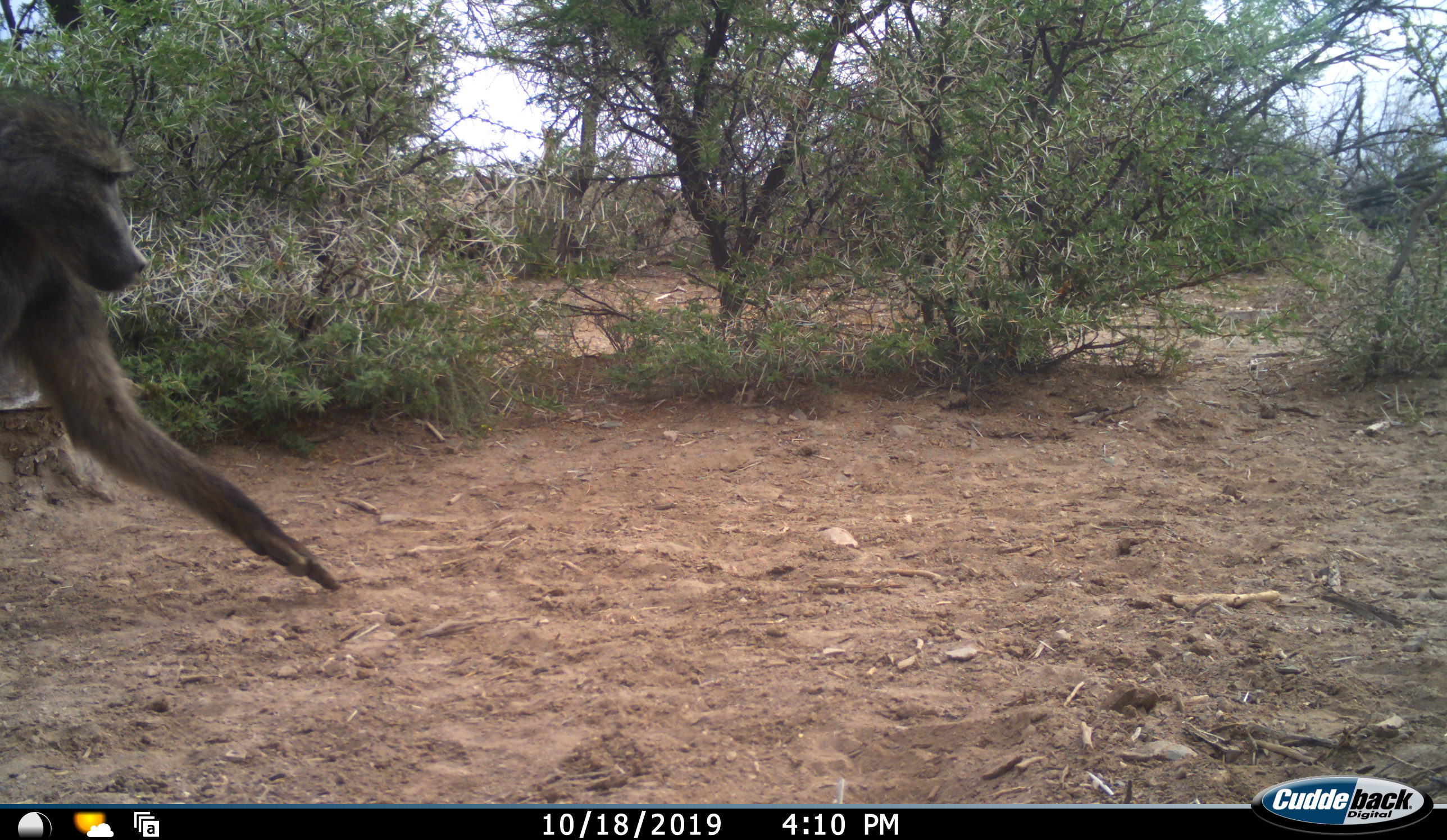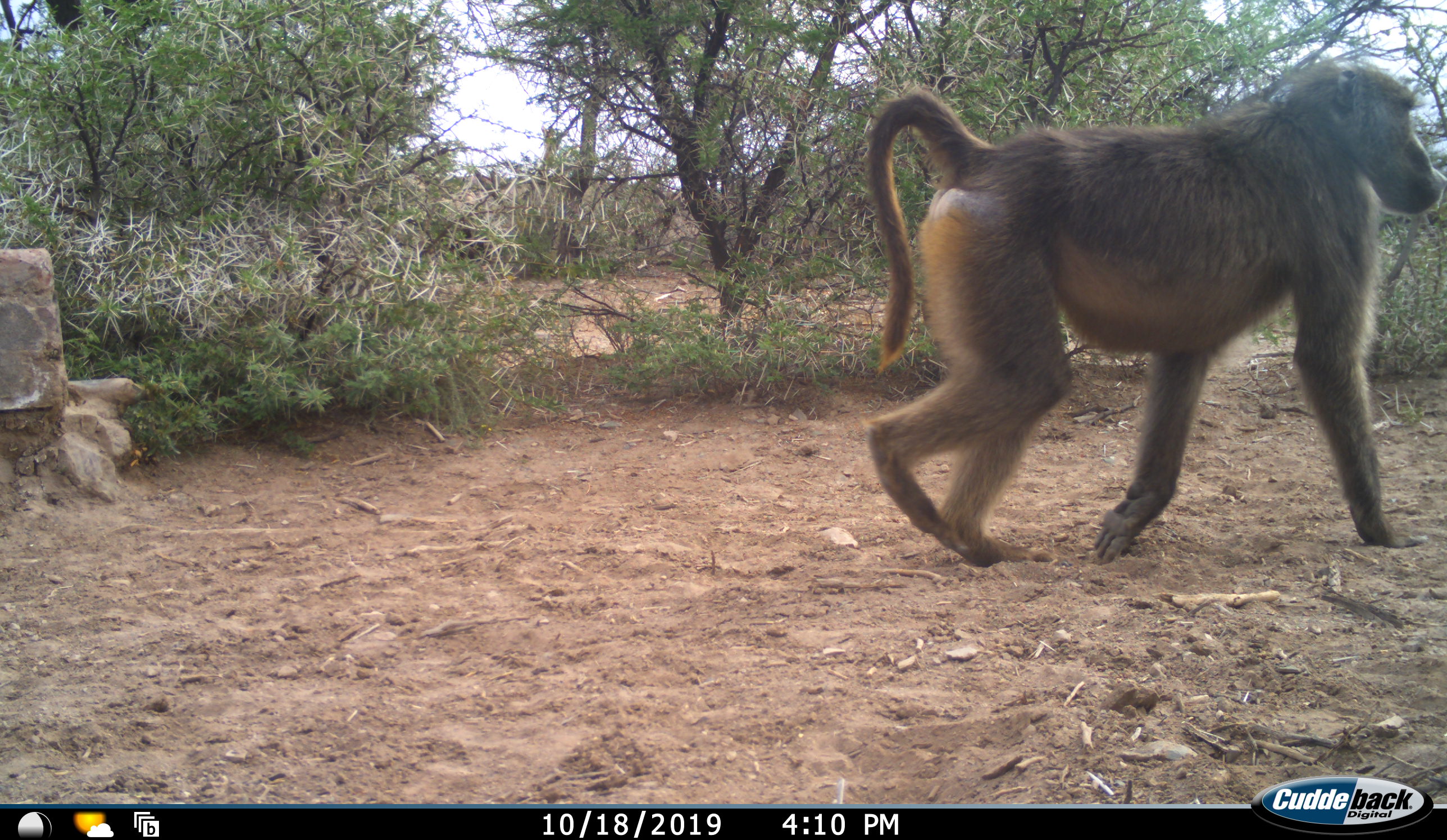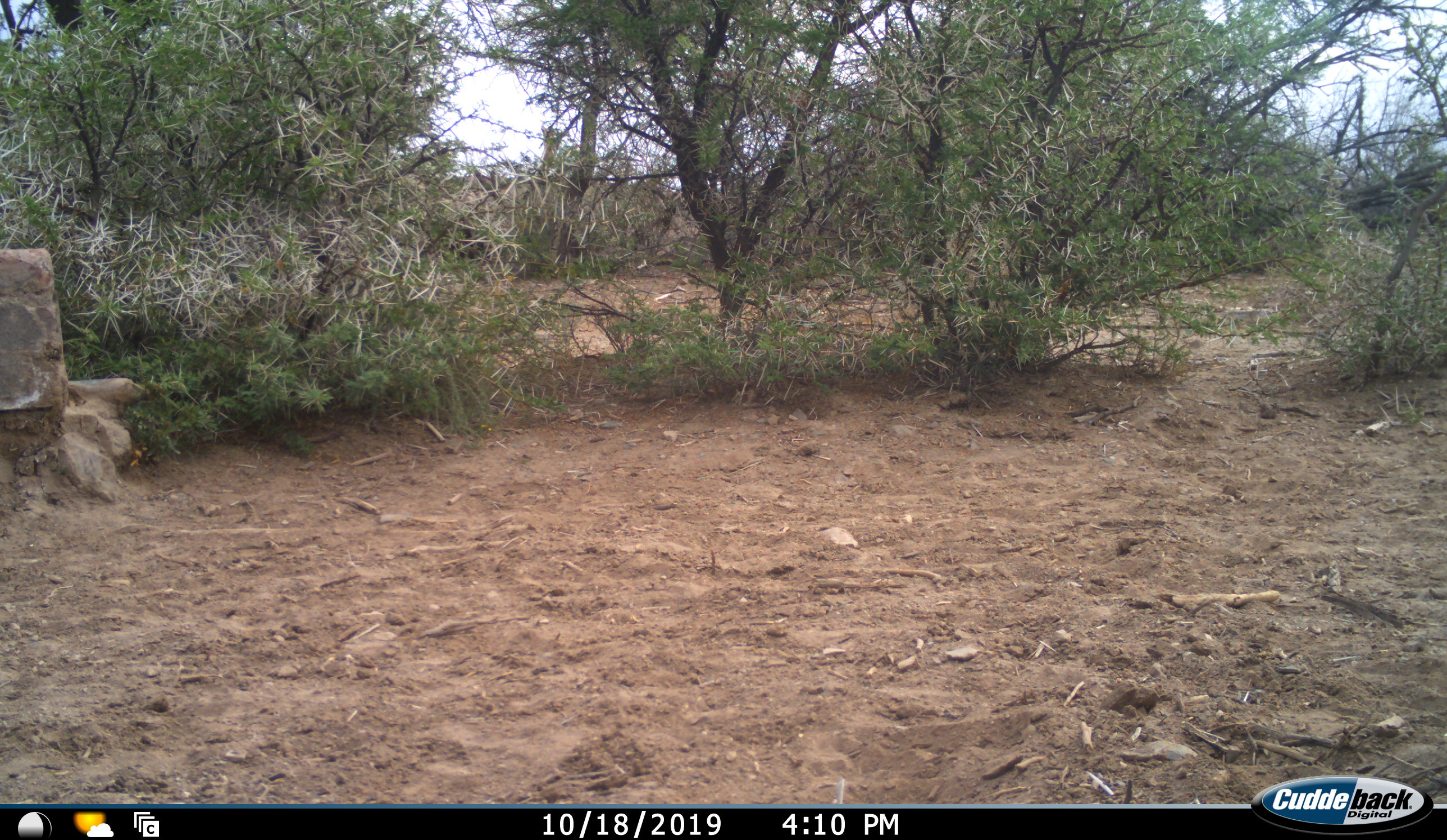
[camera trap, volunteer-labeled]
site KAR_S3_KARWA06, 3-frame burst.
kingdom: Animalia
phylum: Chordata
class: Mammalia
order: Primates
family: Cercopithecidae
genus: Papio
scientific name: Papio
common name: baboon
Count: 1.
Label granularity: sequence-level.